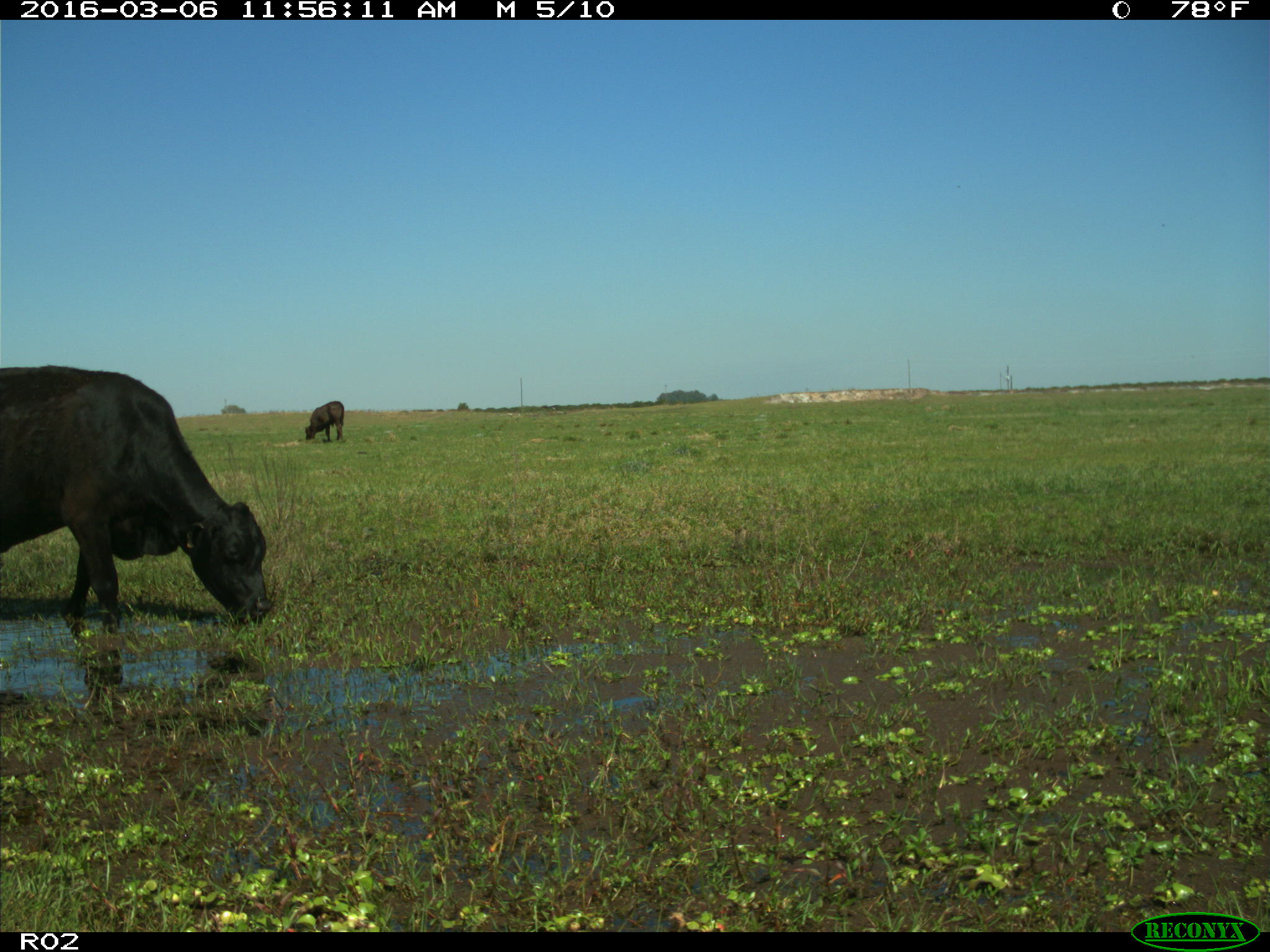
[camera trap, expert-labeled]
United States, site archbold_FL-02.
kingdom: Animalia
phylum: Chordata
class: Mammalia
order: Artiodactyla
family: Bovidae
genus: Bos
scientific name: Bos taurus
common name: domestic cow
Bos taurus (domestic cow).